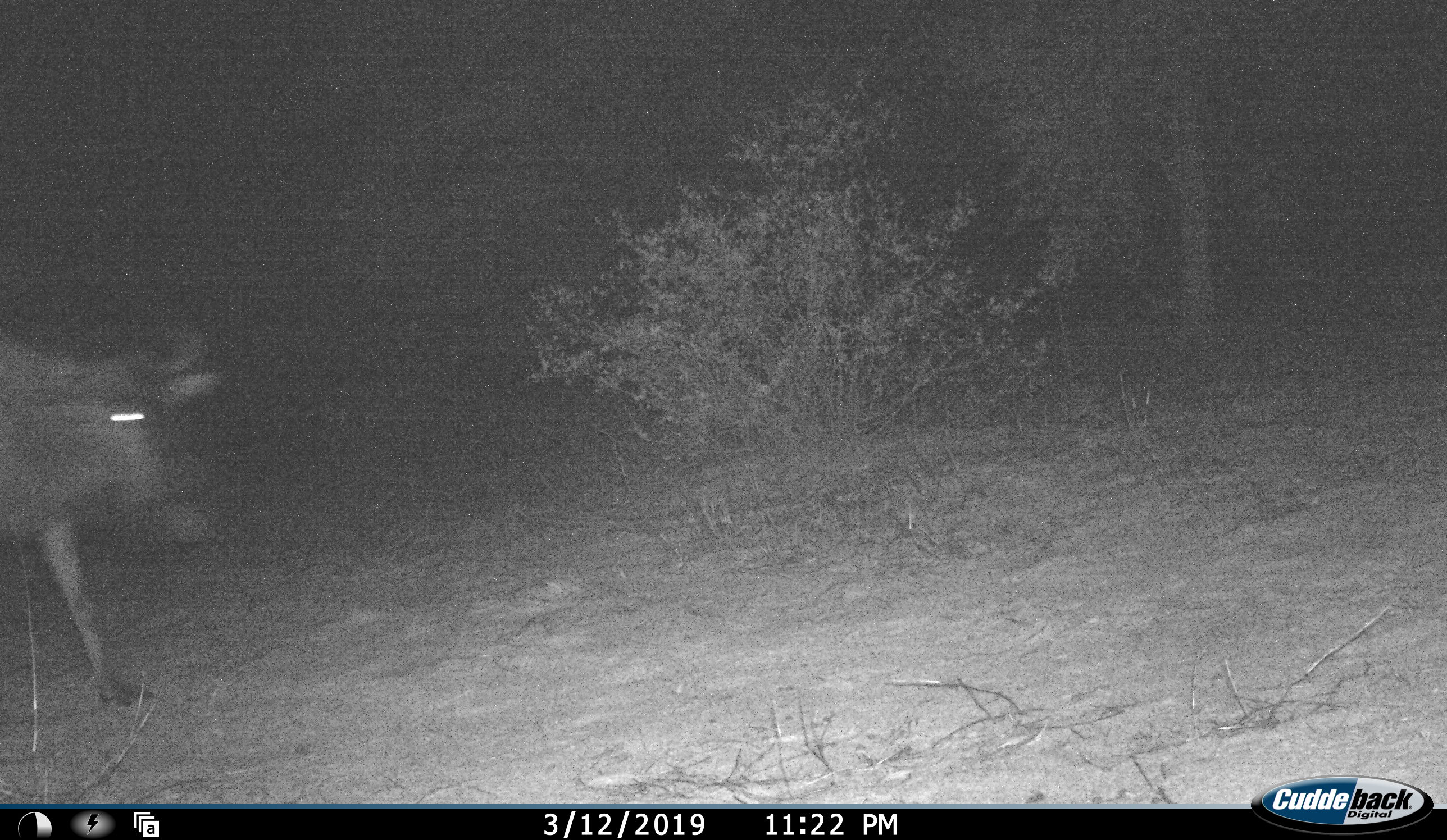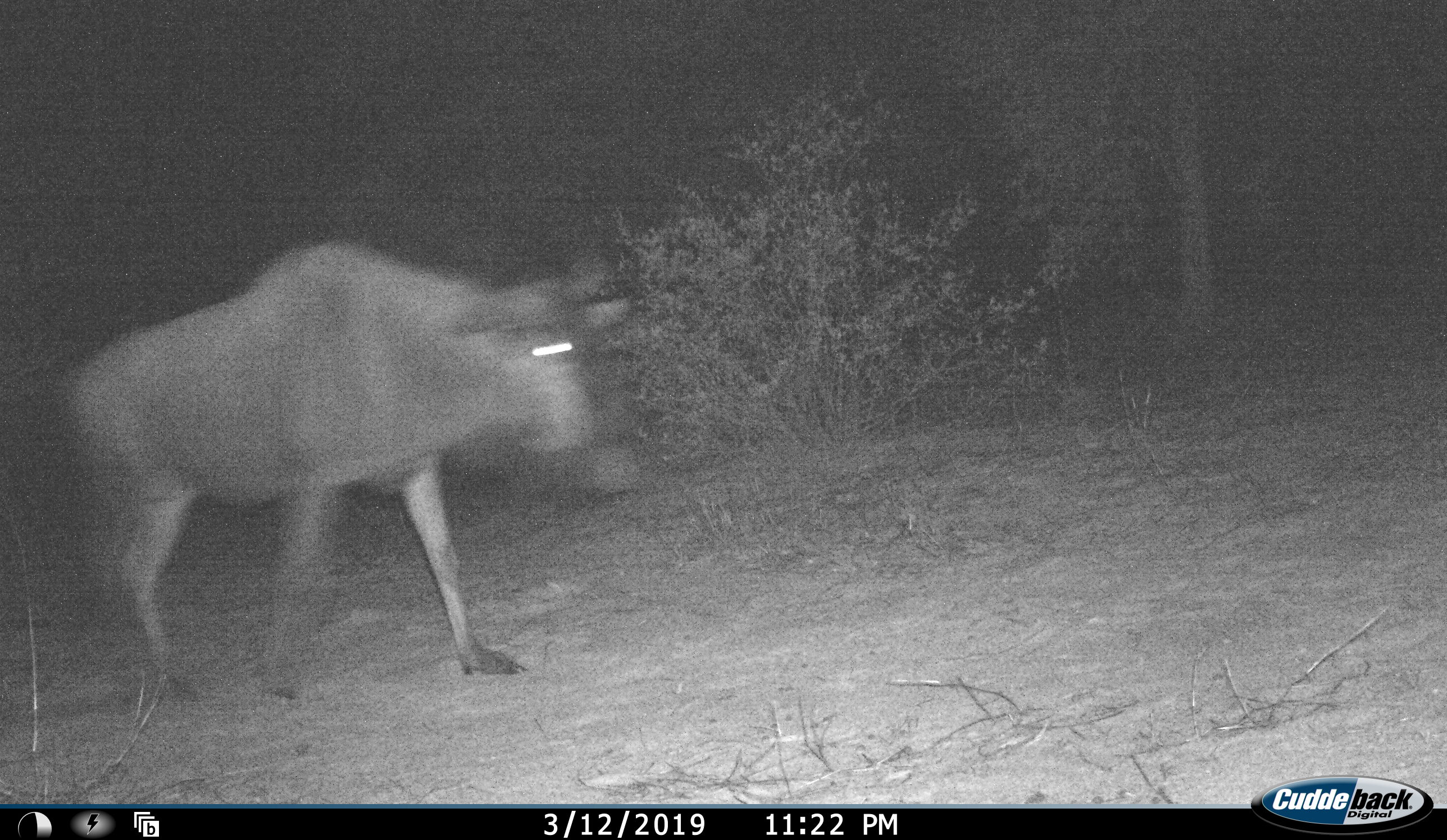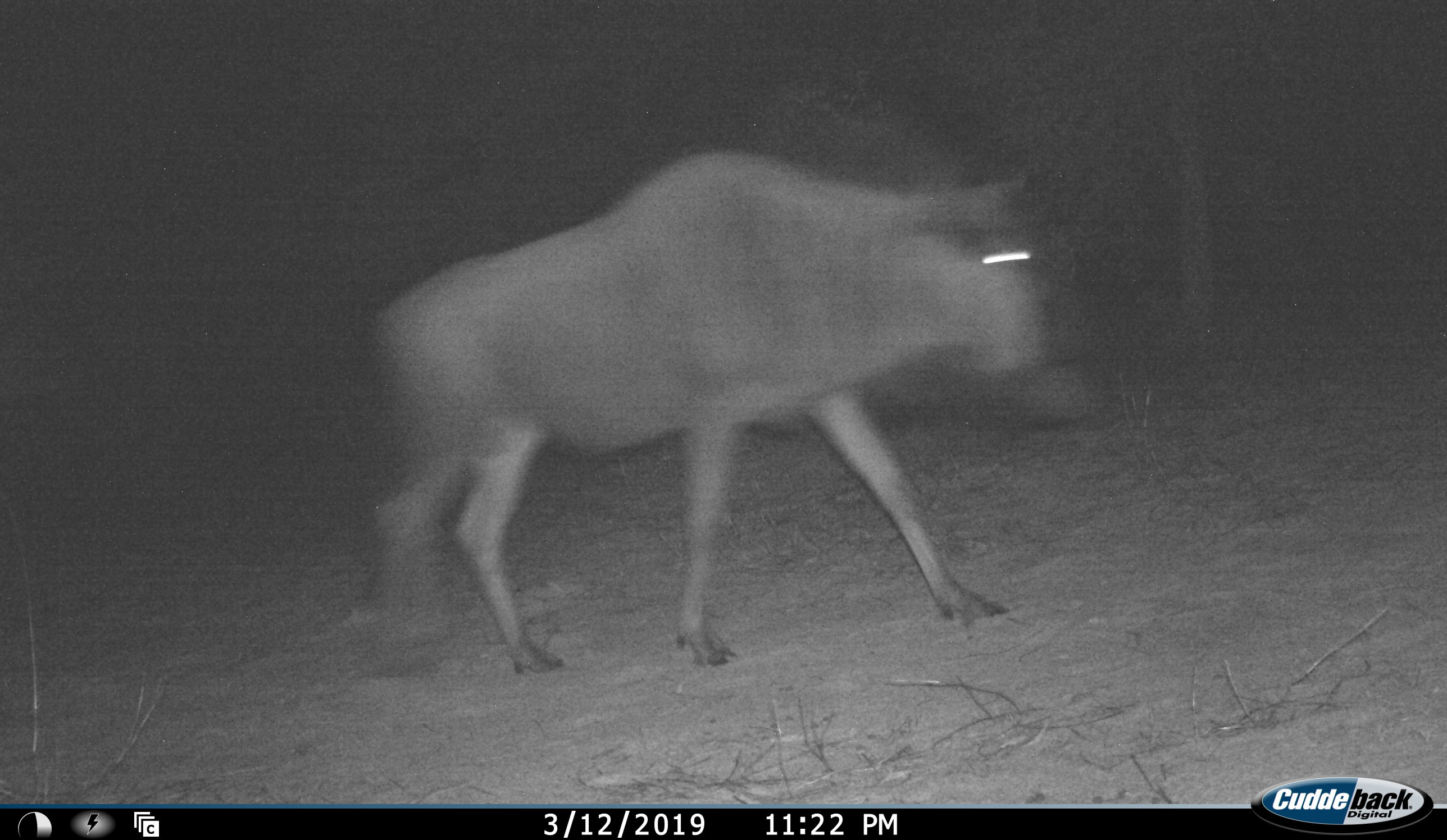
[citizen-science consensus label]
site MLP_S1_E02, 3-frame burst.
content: unidentified animal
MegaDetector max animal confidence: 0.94